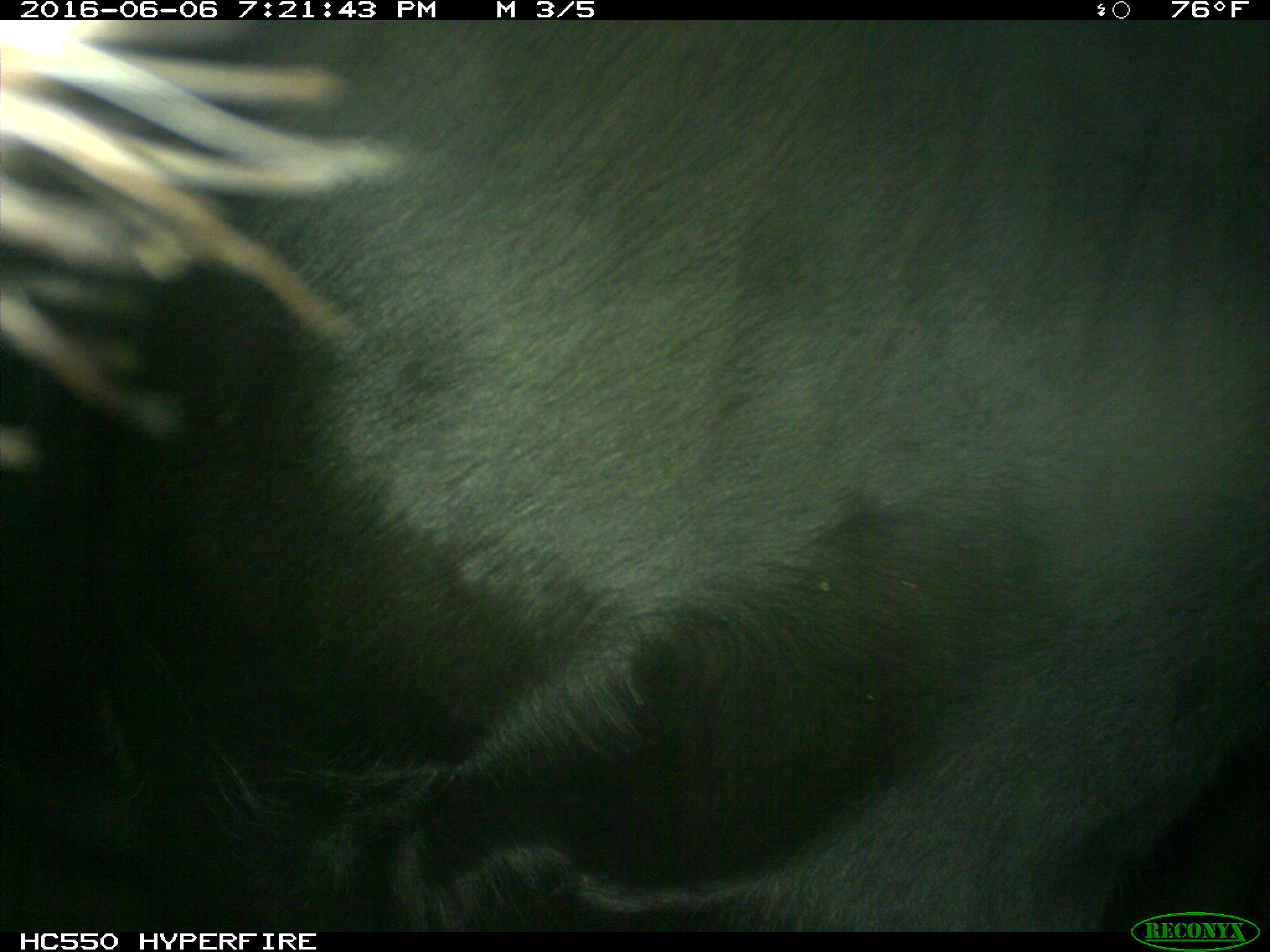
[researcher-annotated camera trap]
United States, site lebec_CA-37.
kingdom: Animalia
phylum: Chordata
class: Mammalia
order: Artiodactyla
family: Bovidae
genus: Bos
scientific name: Bos taurus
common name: domestic cow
Bos taurus (domestic cow).